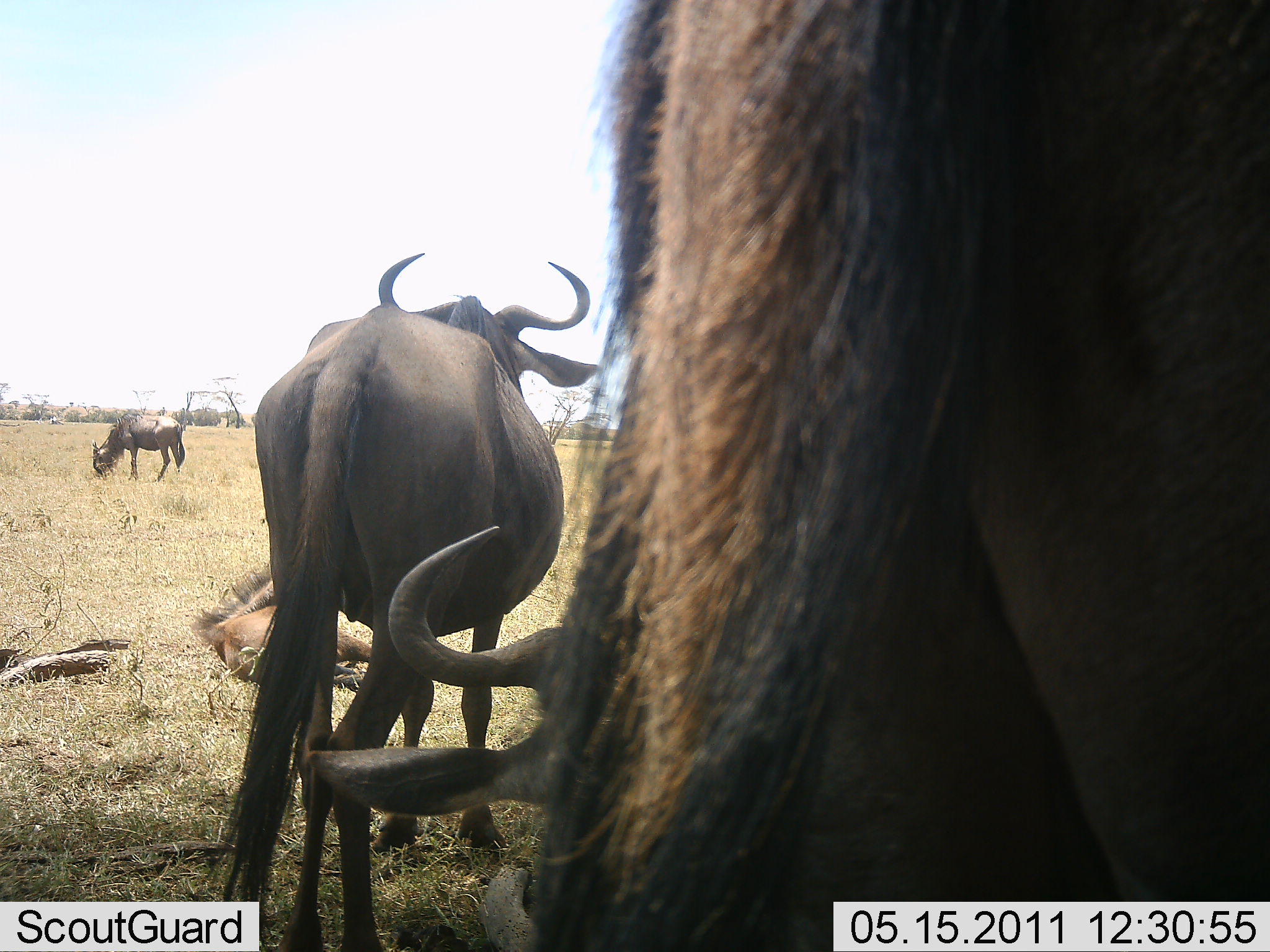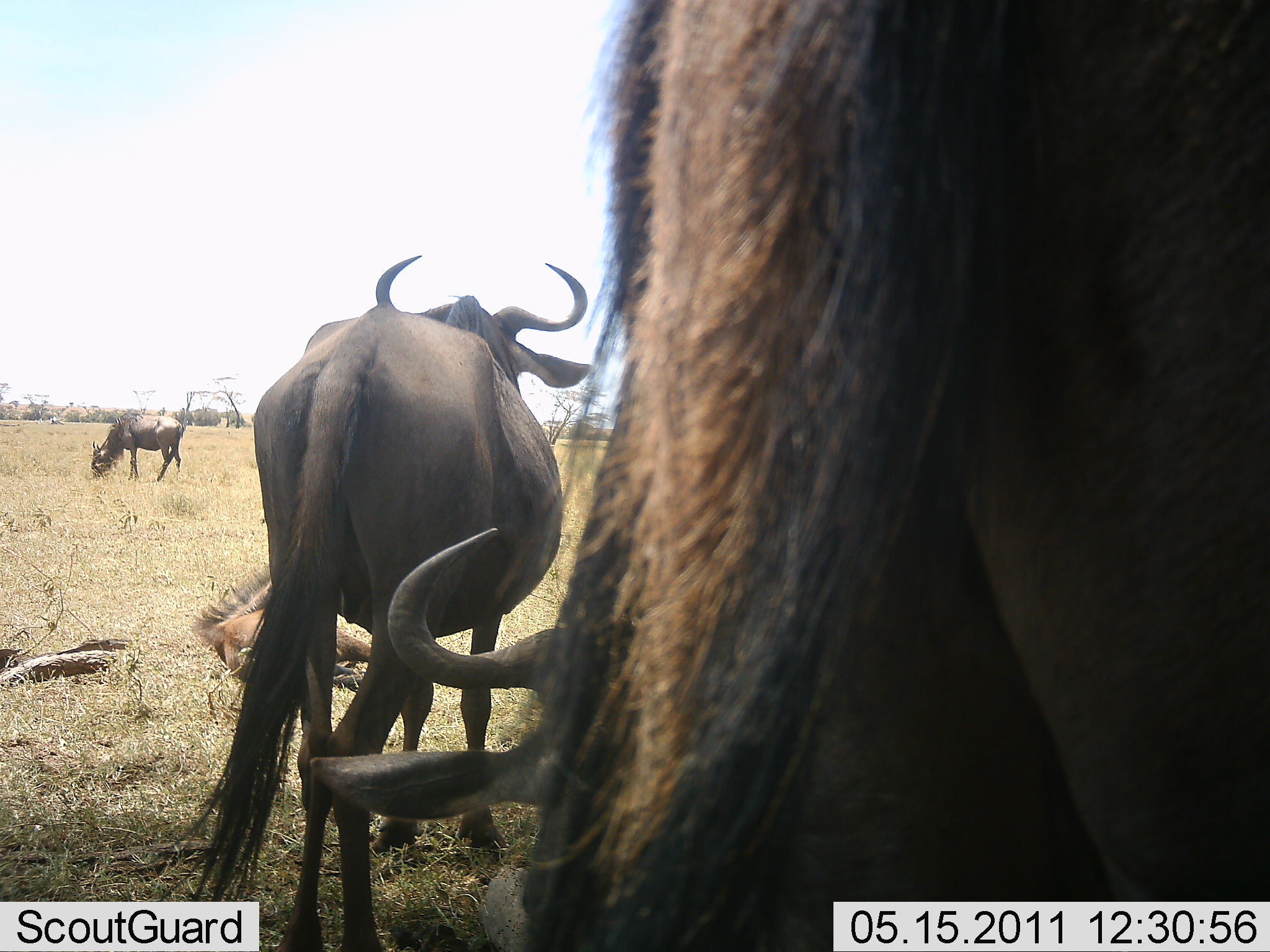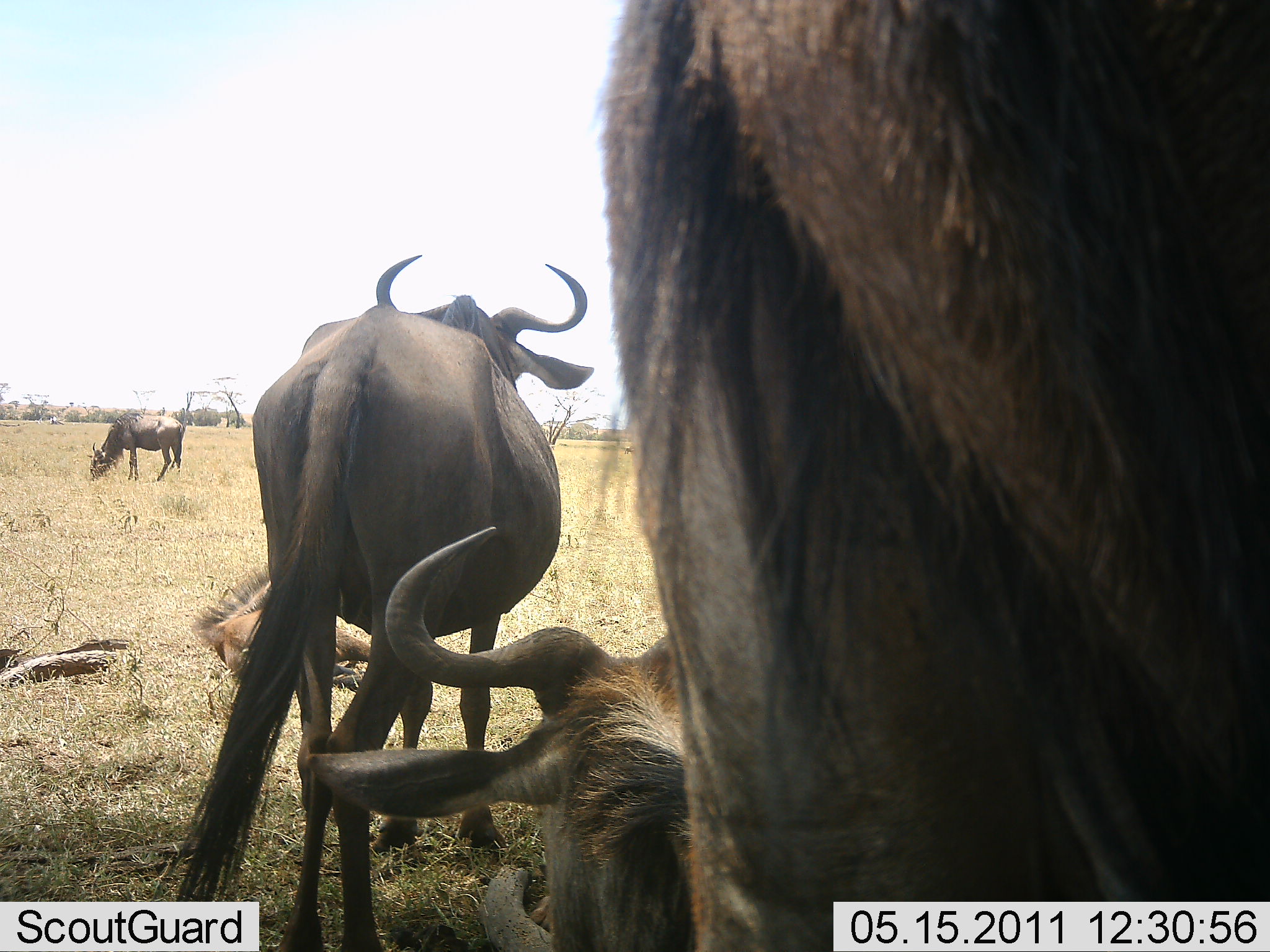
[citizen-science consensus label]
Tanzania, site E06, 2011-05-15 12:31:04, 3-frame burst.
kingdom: Animalia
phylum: Chordata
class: Mammalia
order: Artiodactyla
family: Bovidae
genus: Connochaetes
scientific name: Connochaetes taurinus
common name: blue wildebeest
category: wildebeest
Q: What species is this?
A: Wildebeest (blue wildebeest) (Connochaetes taurinus).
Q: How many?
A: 5.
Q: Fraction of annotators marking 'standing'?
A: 67%.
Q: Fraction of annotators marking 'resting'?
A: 100%.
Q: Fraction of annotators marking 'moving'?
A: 8%.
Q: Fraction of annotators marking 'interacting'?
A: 0%.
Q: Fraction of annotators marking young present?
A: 8%.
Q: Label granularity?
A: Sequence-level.